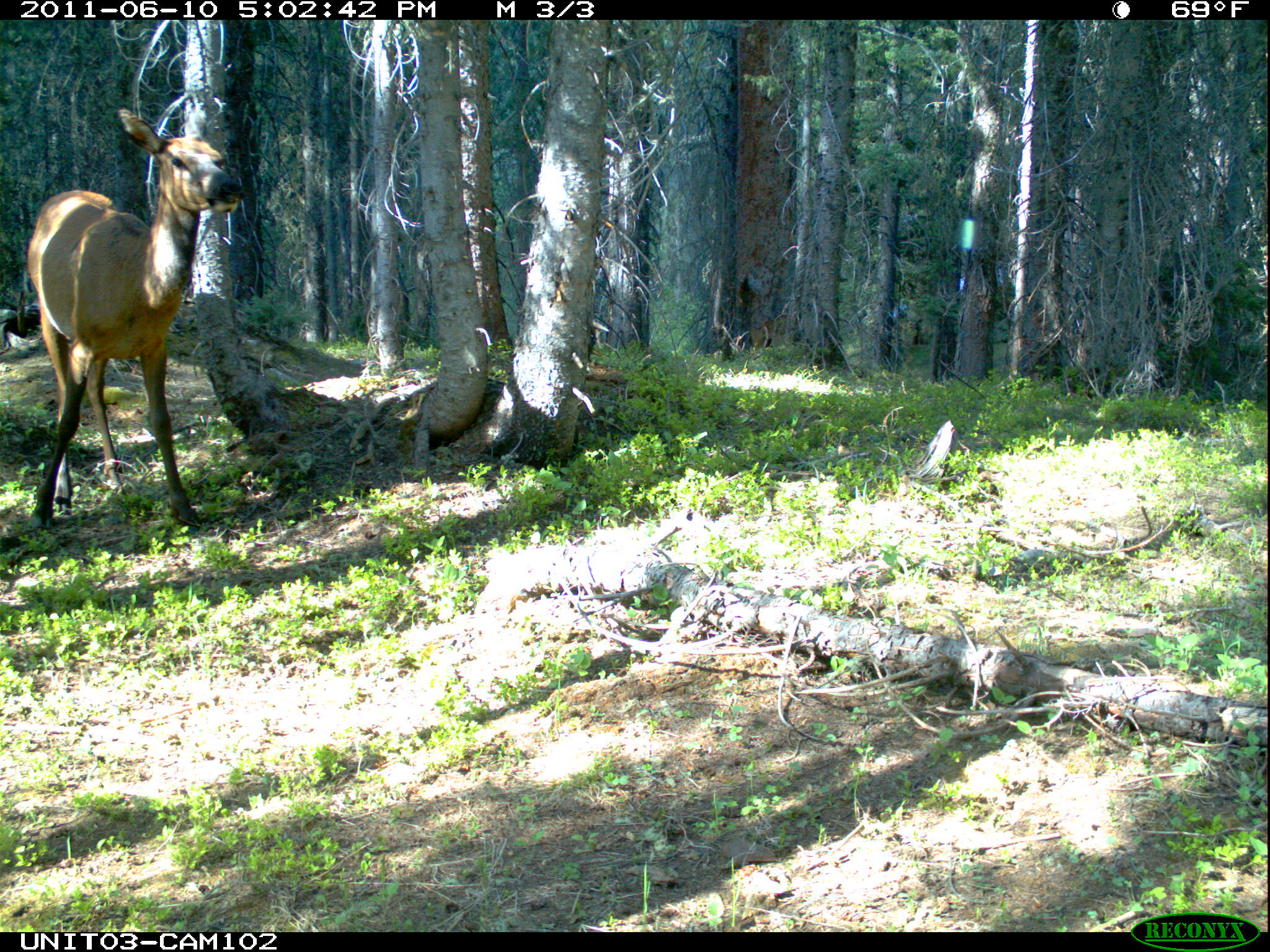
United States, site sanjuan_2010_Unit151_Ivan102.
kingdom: Animalia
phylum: Chordata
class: Mammalia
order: Artiodactyla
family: Cervidae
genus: Cervus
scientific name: Cervus elaphus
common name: red deer